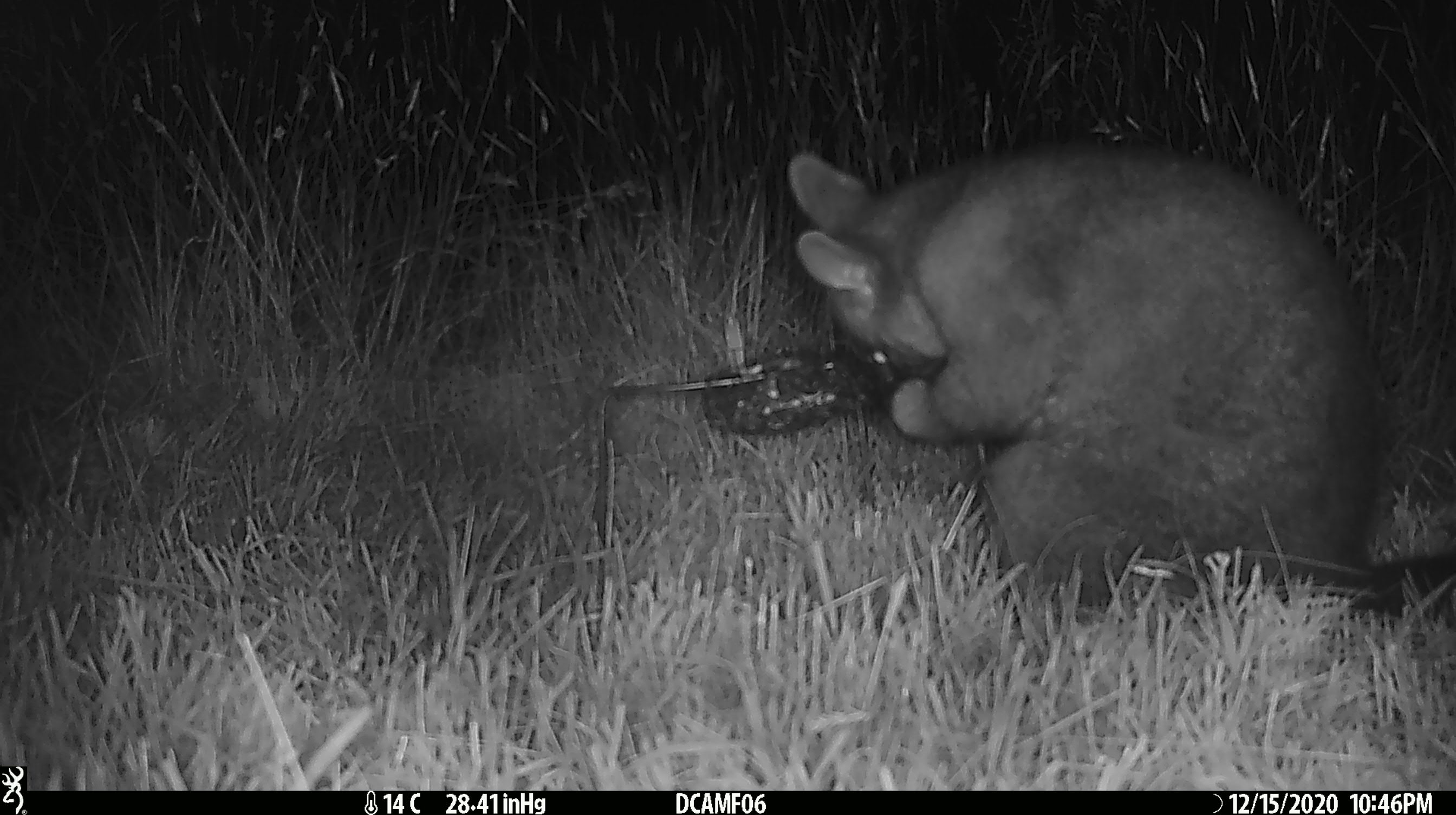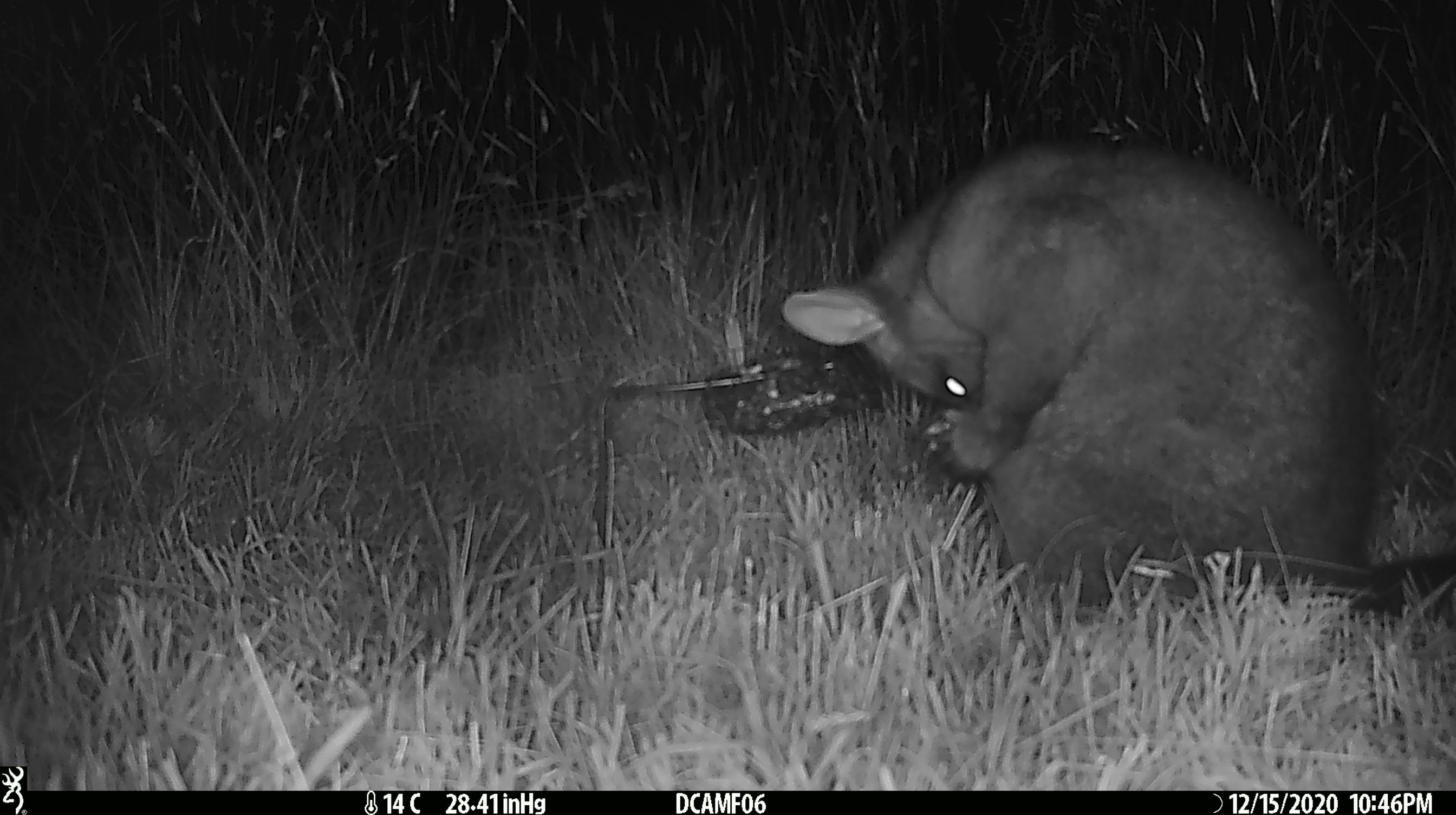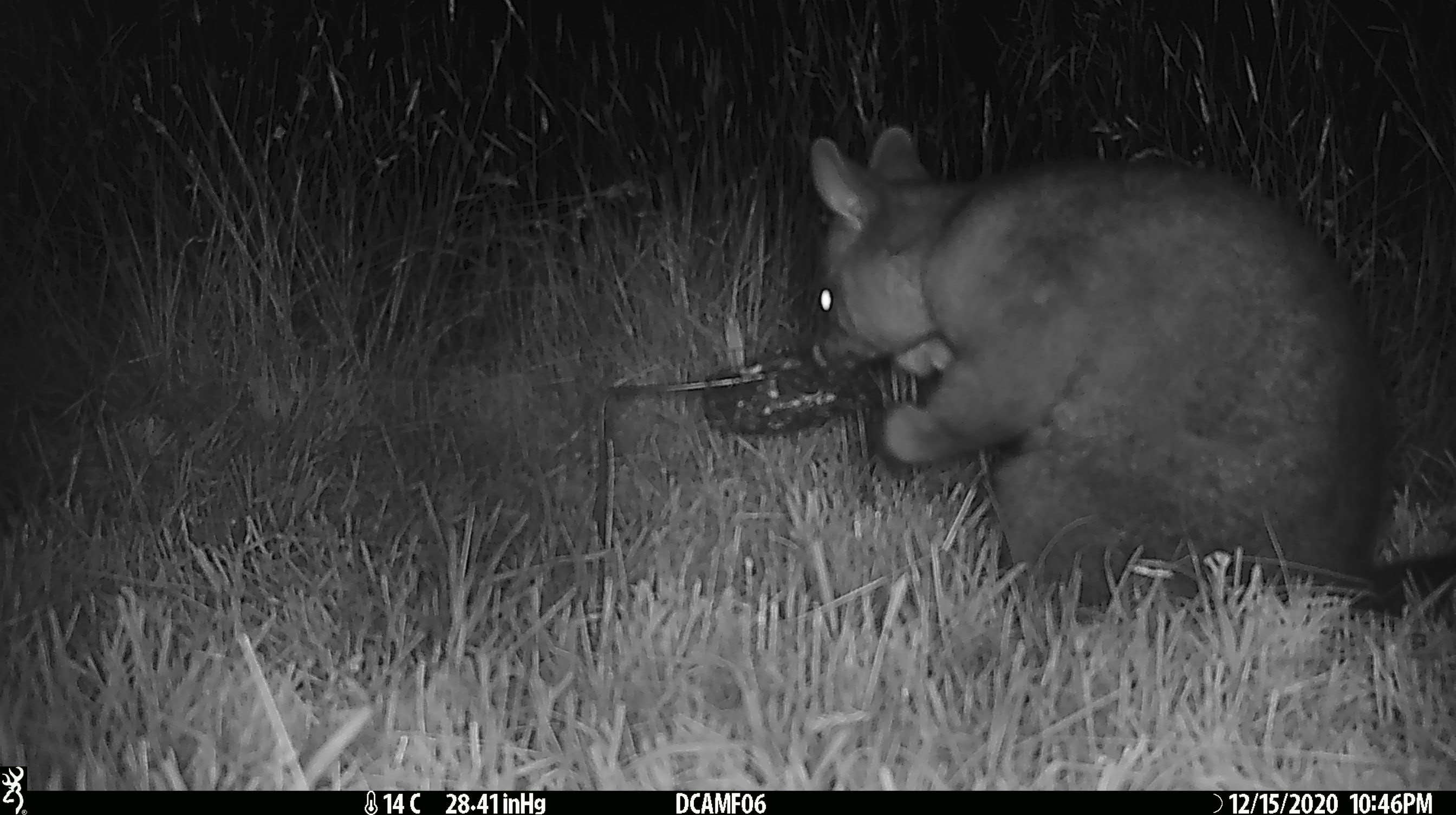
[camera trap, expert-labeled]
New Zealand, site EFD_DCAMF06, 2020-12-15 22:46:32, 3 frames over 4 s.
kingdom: Animalia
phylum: Chordata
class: Mammalia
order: Diprotodontia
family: Phalangeridae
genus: Trichosurus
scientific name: Trichosurus vulpecula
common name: common brushtail possum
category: possum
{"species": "possum (common brushtail possum) (Trichosurus vulpecula)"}